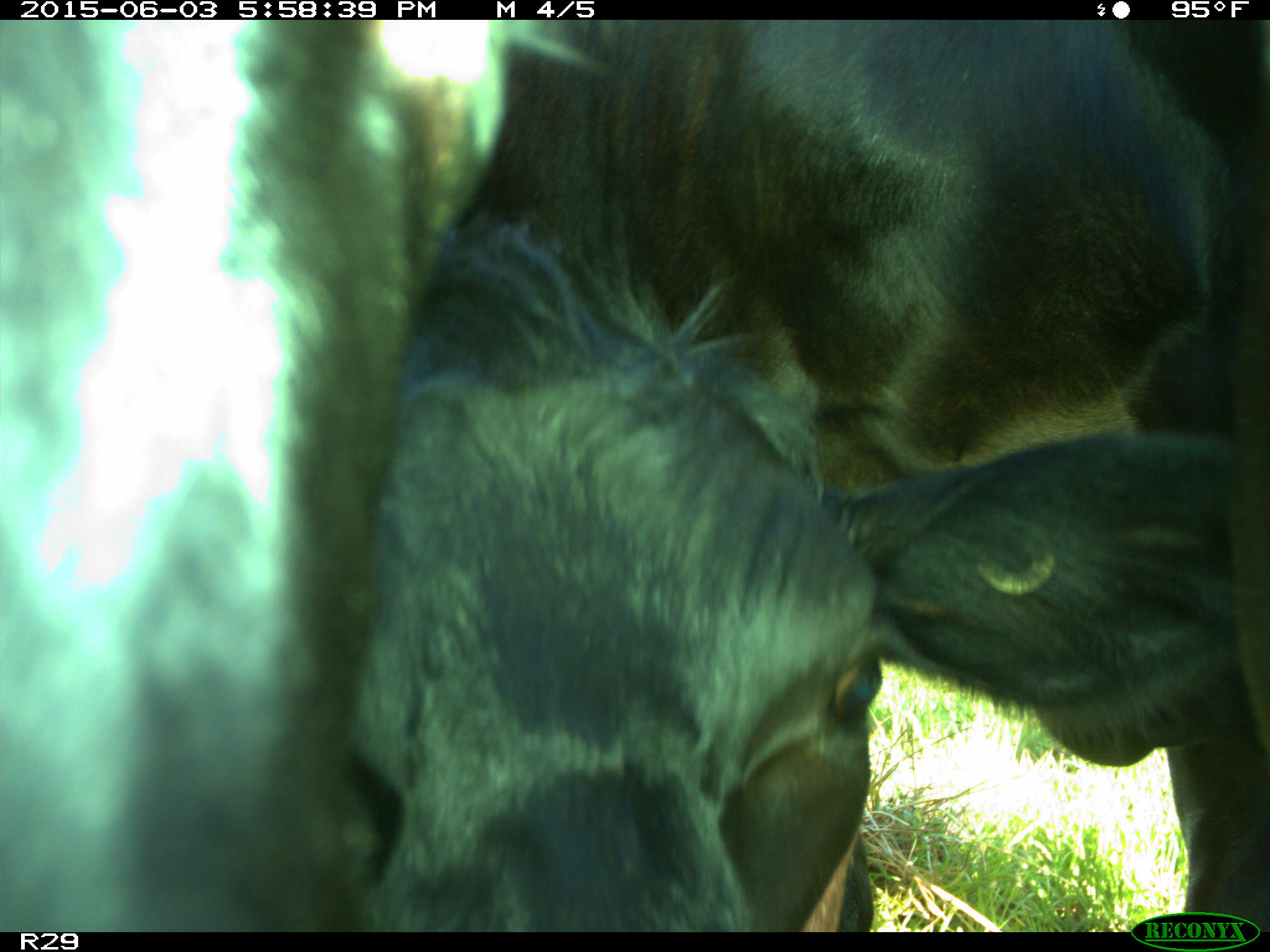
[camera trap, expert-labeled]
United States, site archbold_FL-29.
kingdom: Animalia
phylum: Chordata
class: Mammalia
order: Artiodactyla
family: Bovidae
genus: Bos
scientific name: Bos taurus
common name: domestic cow